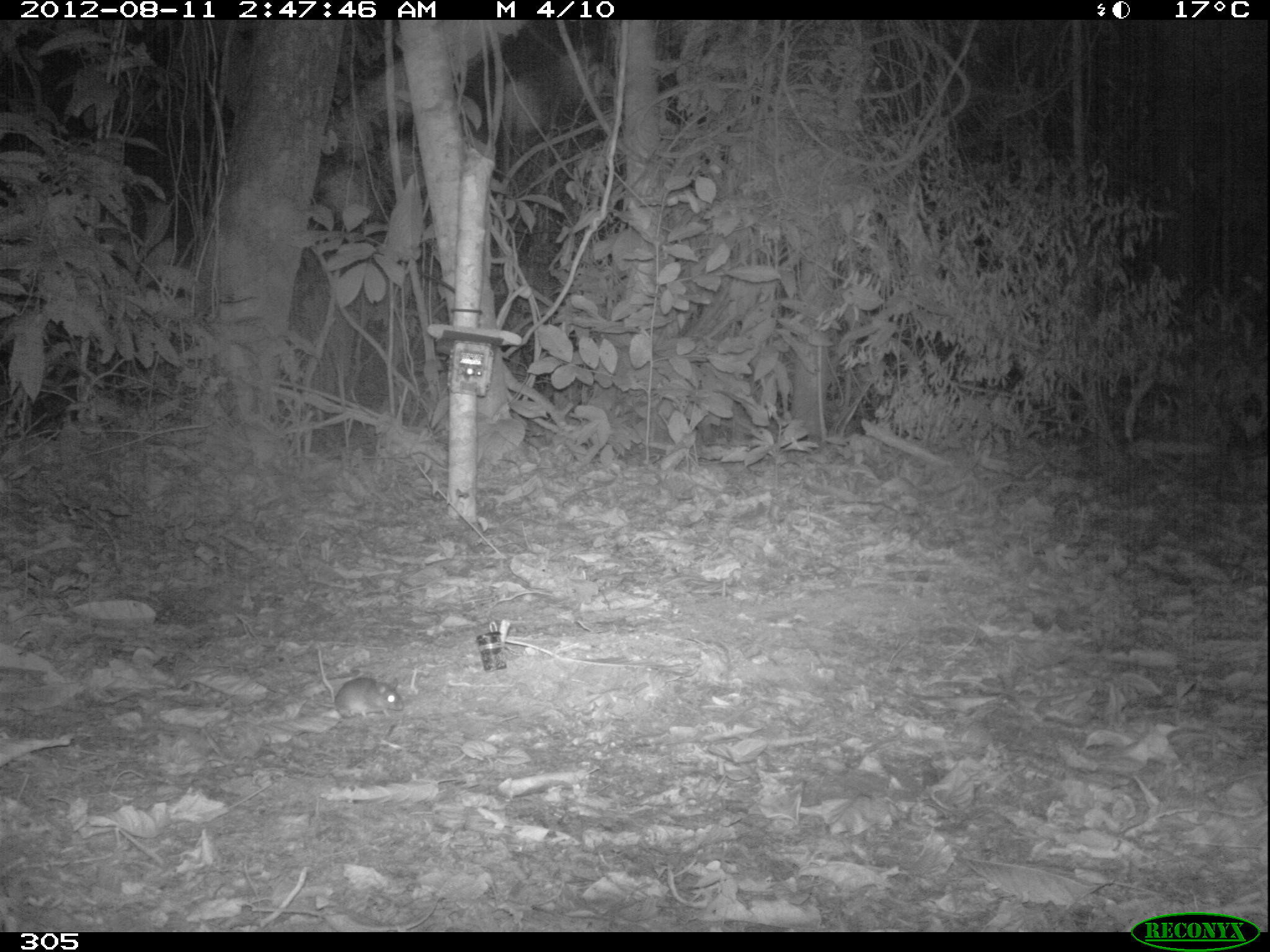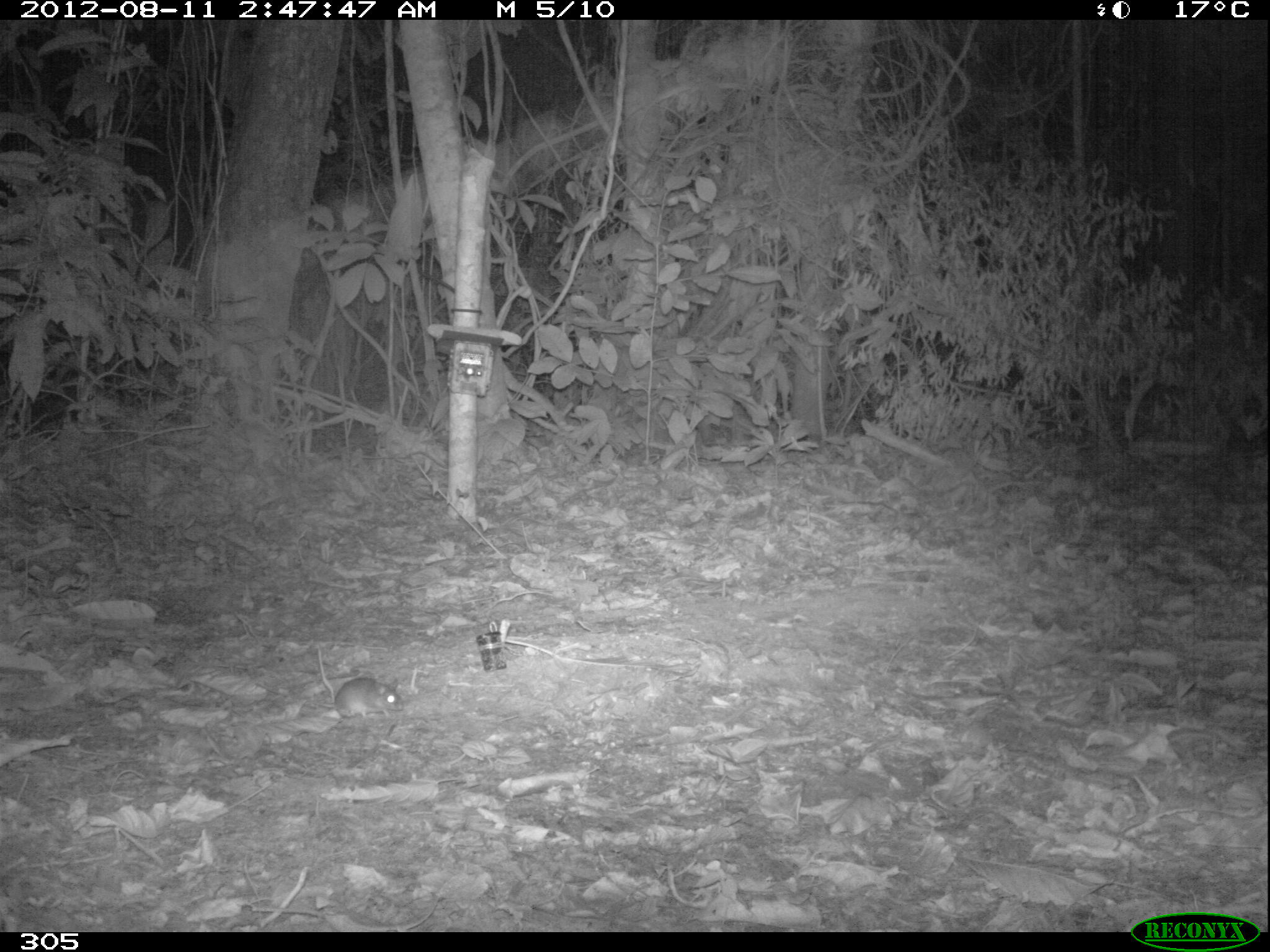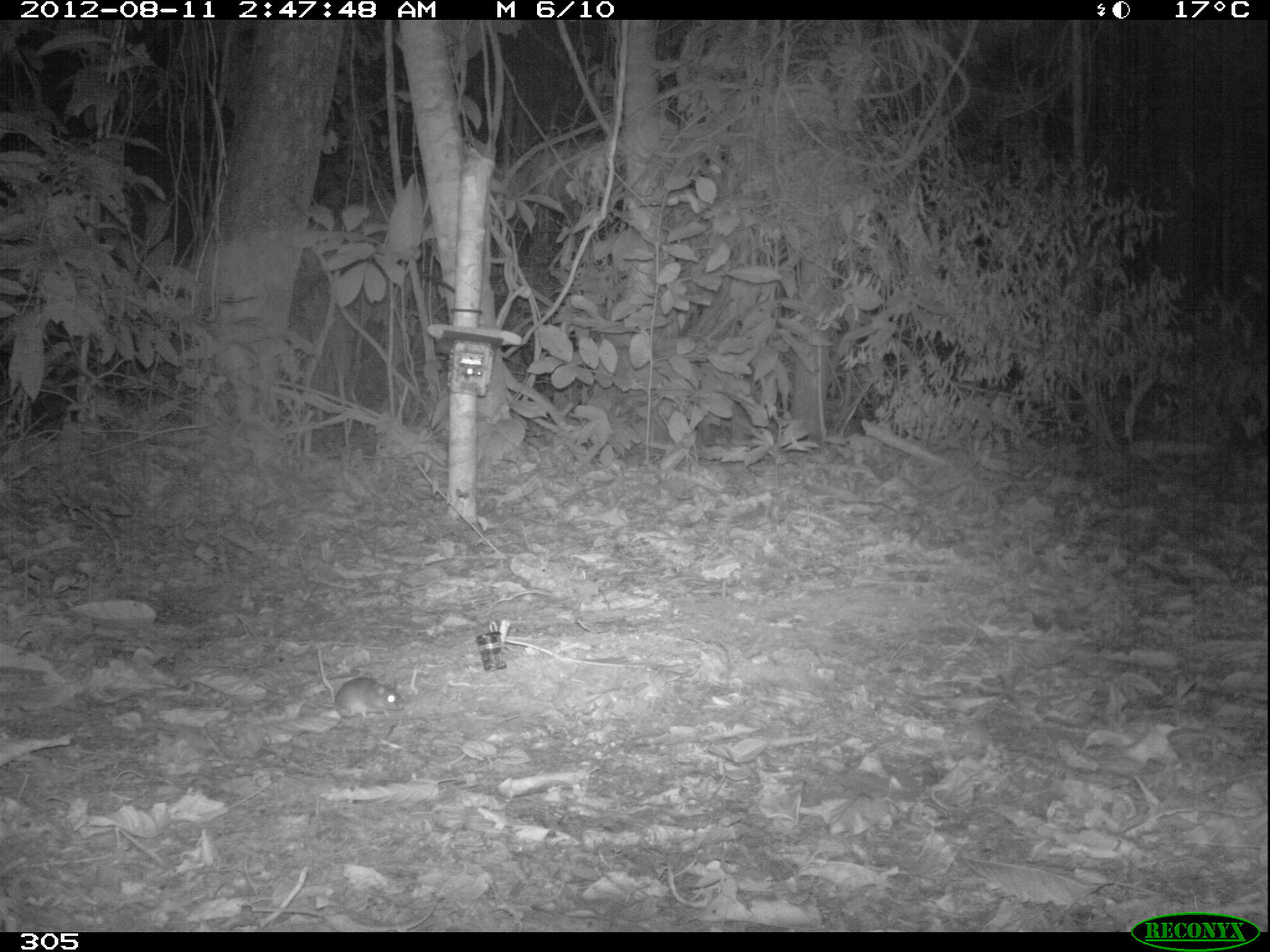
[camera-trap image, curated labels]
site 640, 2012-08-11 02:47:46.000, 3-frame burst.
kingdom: Animalia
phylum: Chordata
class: Mammalia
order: Rodentia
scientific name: Rodentia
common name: rodents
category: unknown rodent